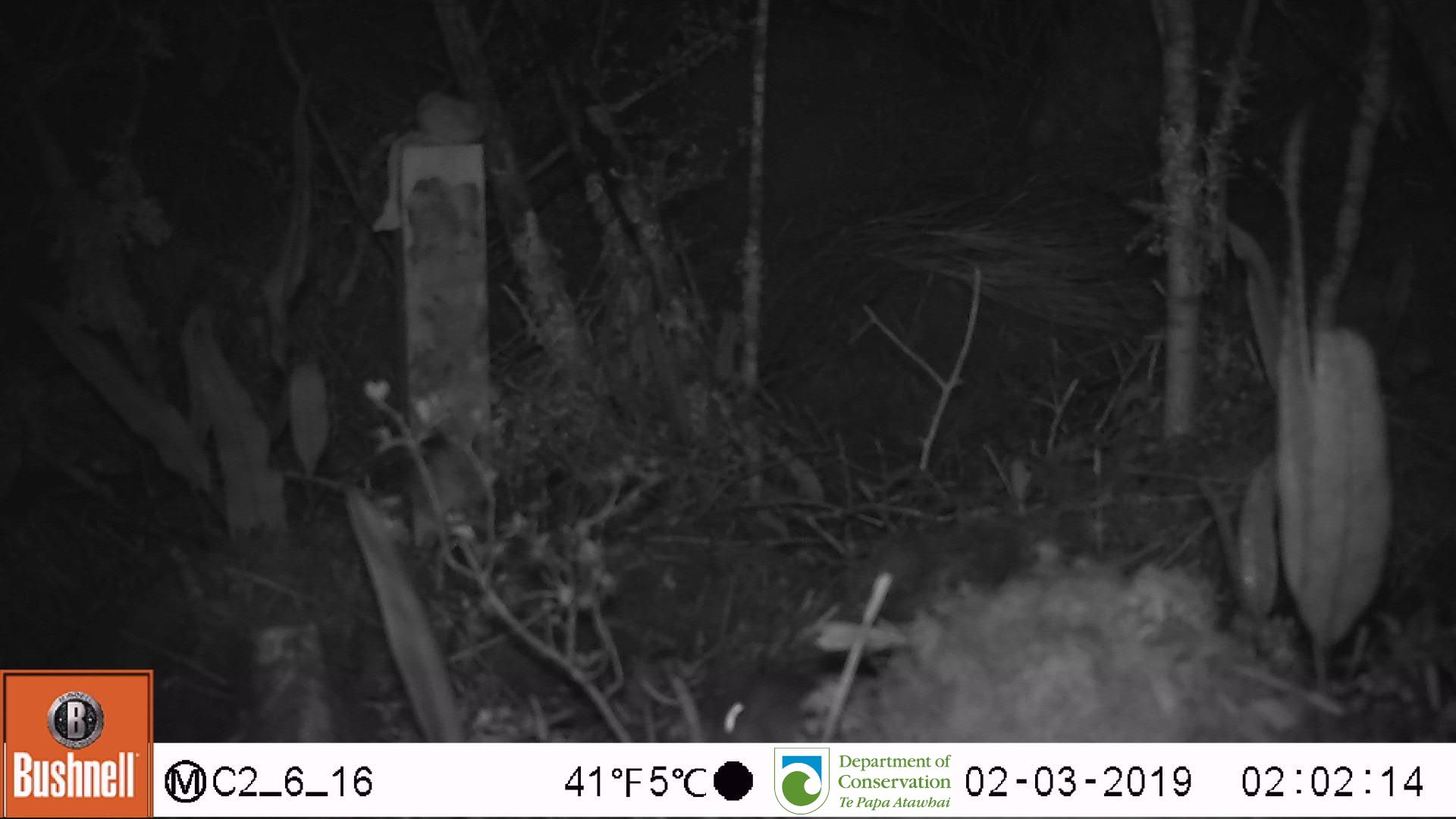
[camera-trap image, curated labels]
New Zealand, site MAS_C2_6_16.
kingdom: Animalia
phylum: Chordata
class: Mammalia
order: Rodentia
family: Muridae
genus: Mus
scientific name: Mus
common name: mouse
Mouse (Mus).